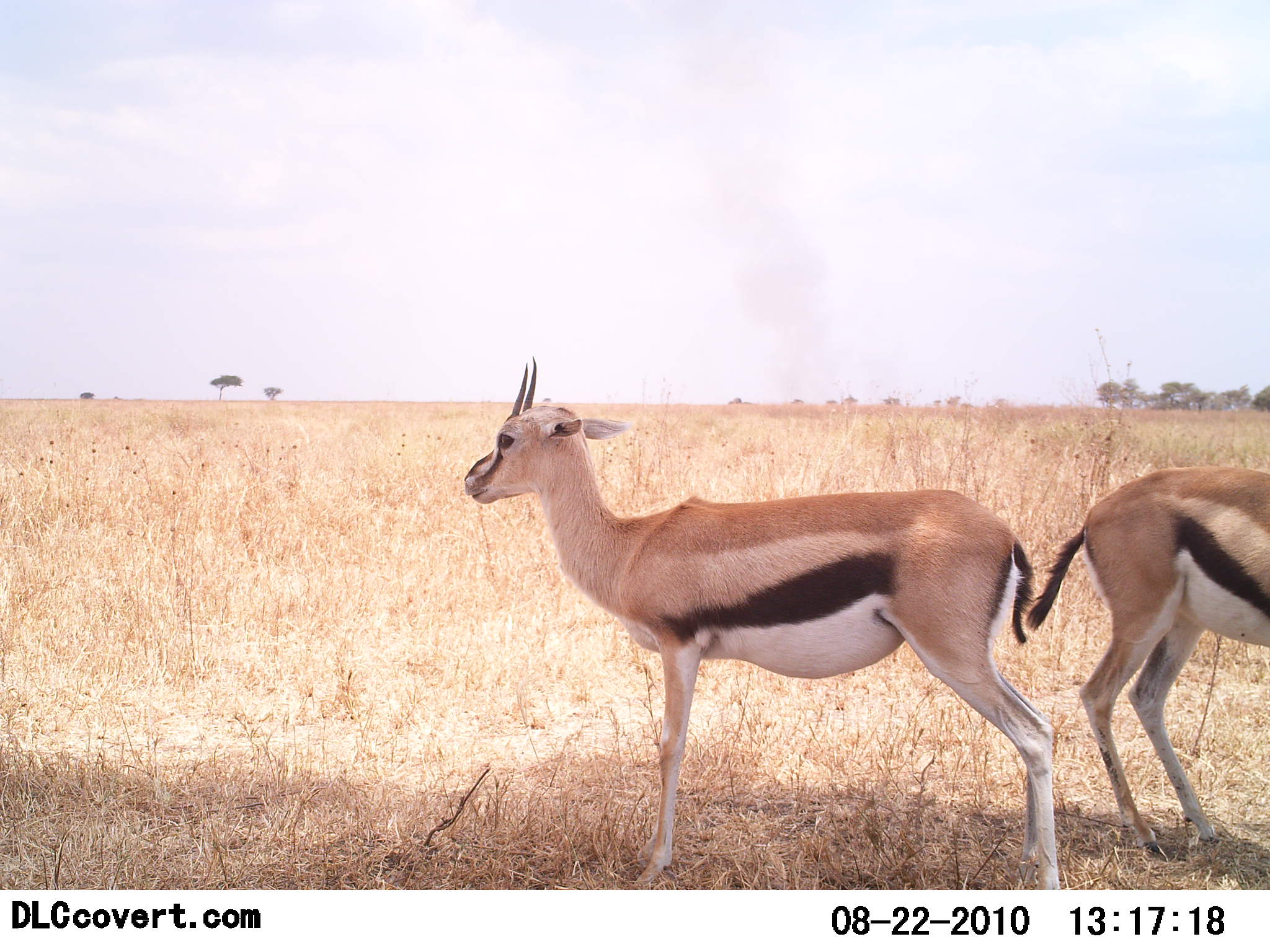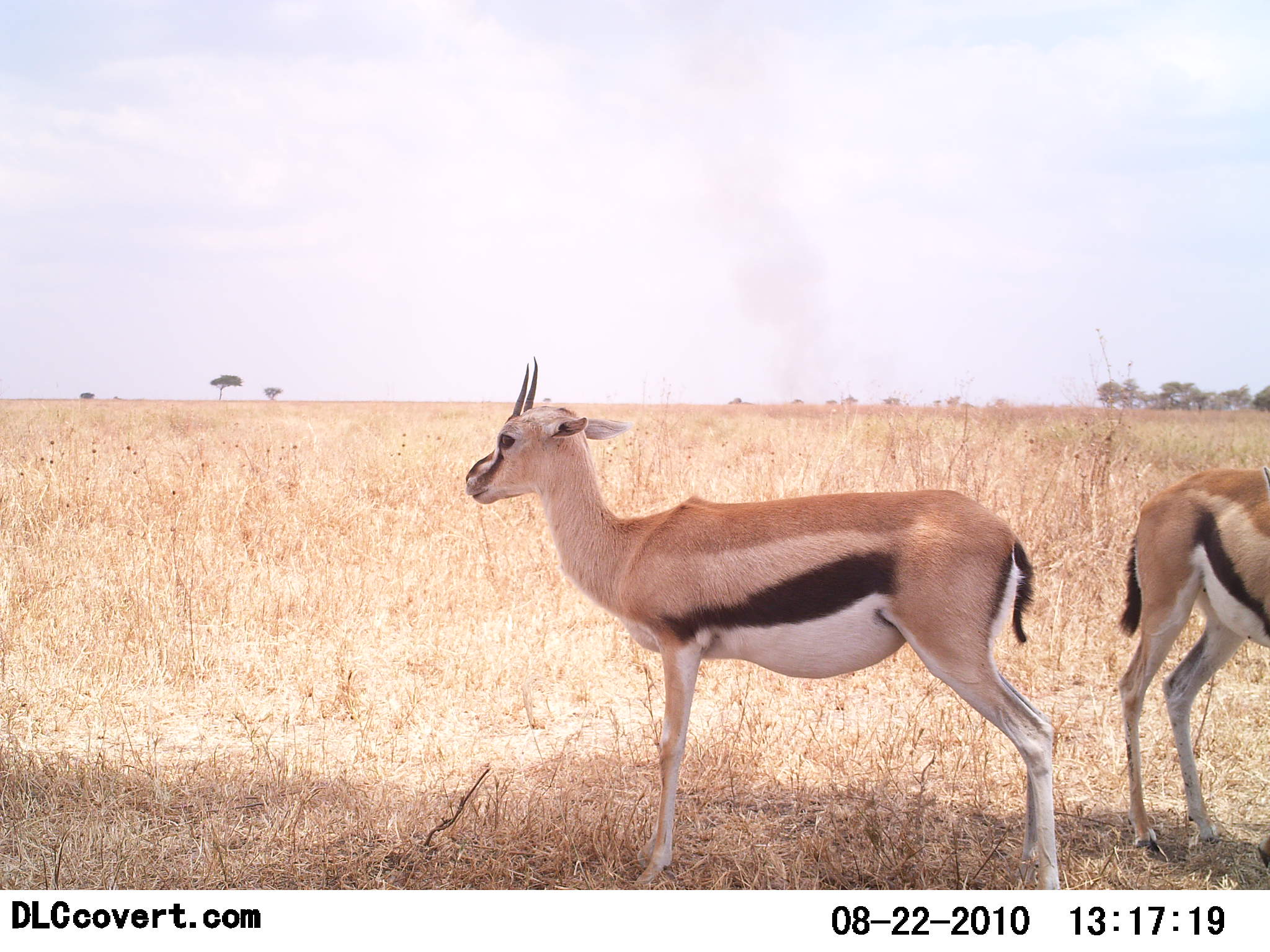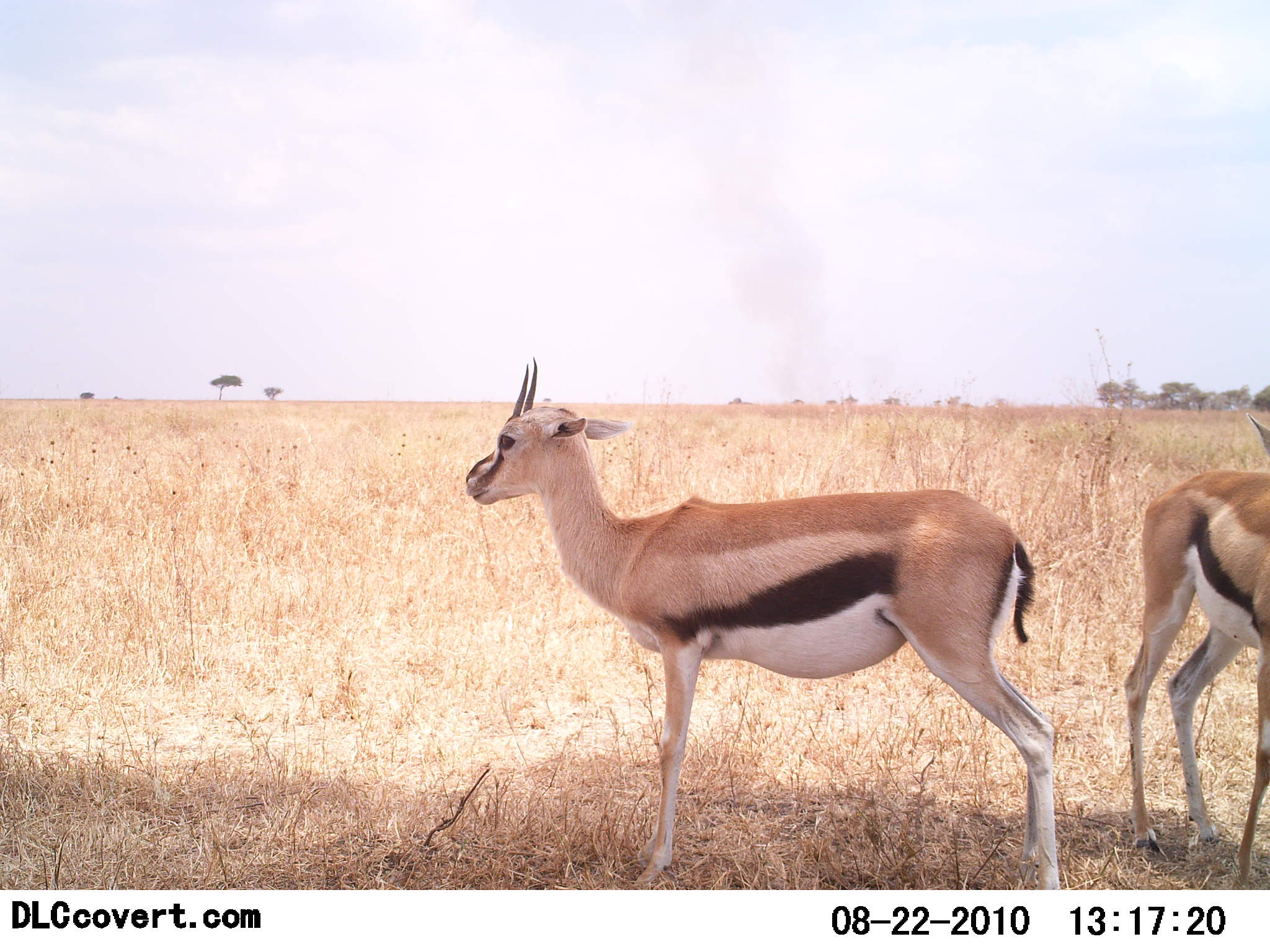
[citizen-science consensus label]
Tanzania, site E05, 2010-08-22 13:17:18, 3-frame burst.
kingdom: Animalia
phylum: Chordata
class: Mammalia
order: Artiodactyla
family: Bovidae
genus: Eudorcas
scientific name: Eudorcas thomsonii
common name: thomson's gazelle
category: gazellethomsons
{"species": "gazellethomsons (thomson's gazelle) (Eudorcas thomsonii)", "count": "2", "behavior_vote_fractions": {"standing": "100%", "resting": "0%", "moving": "17%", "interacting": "0%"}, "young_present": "0%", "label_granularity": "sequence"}